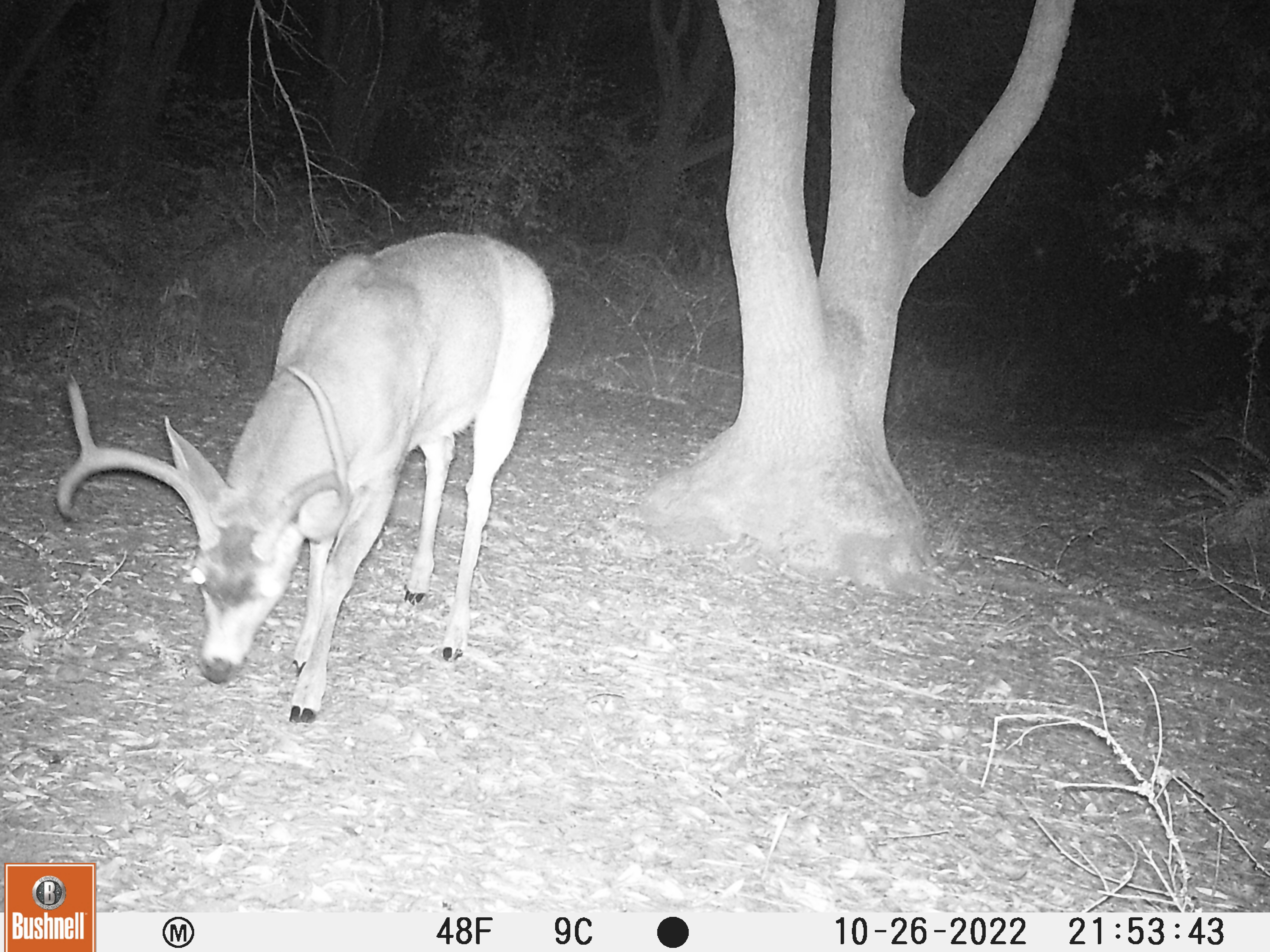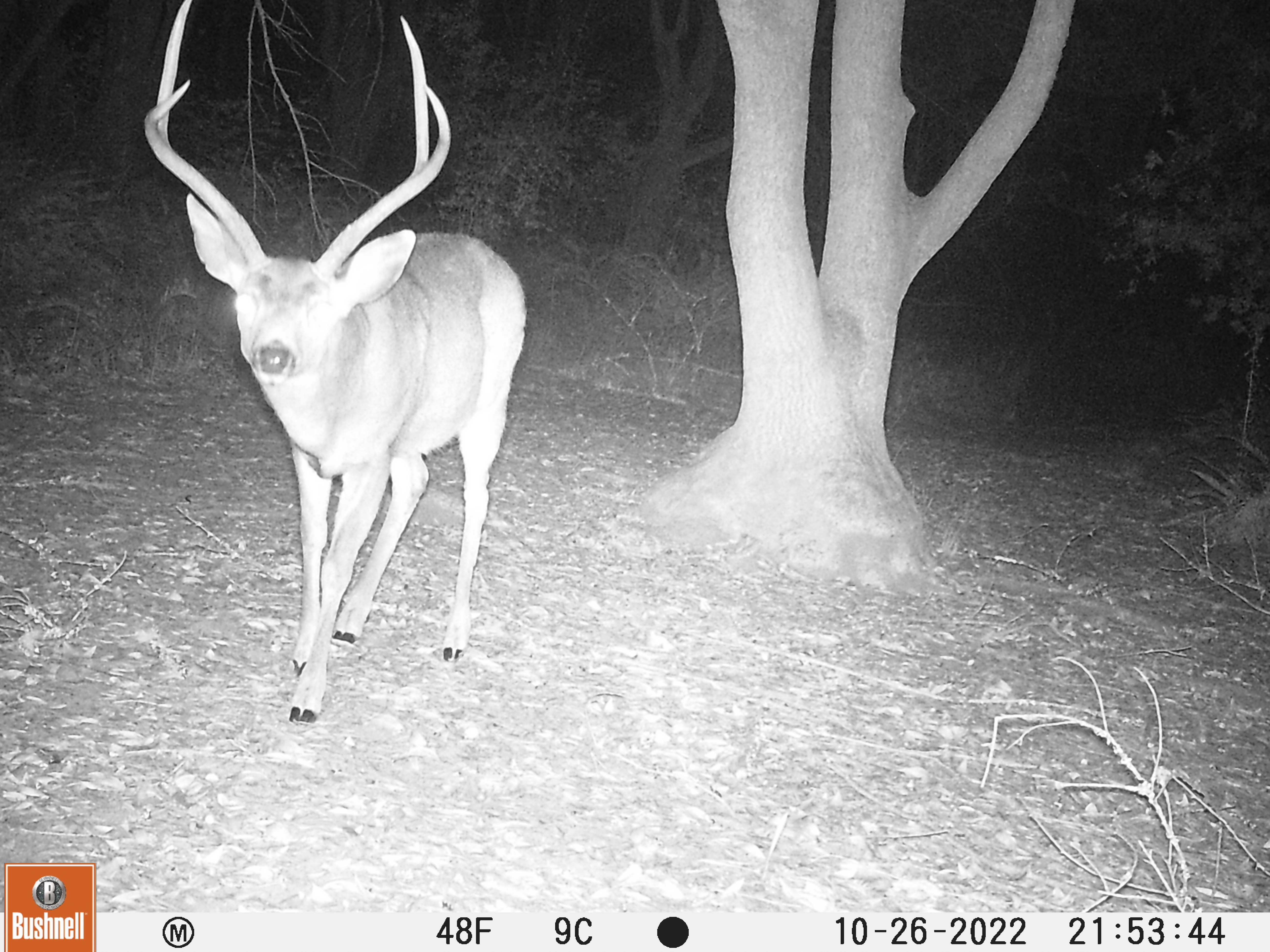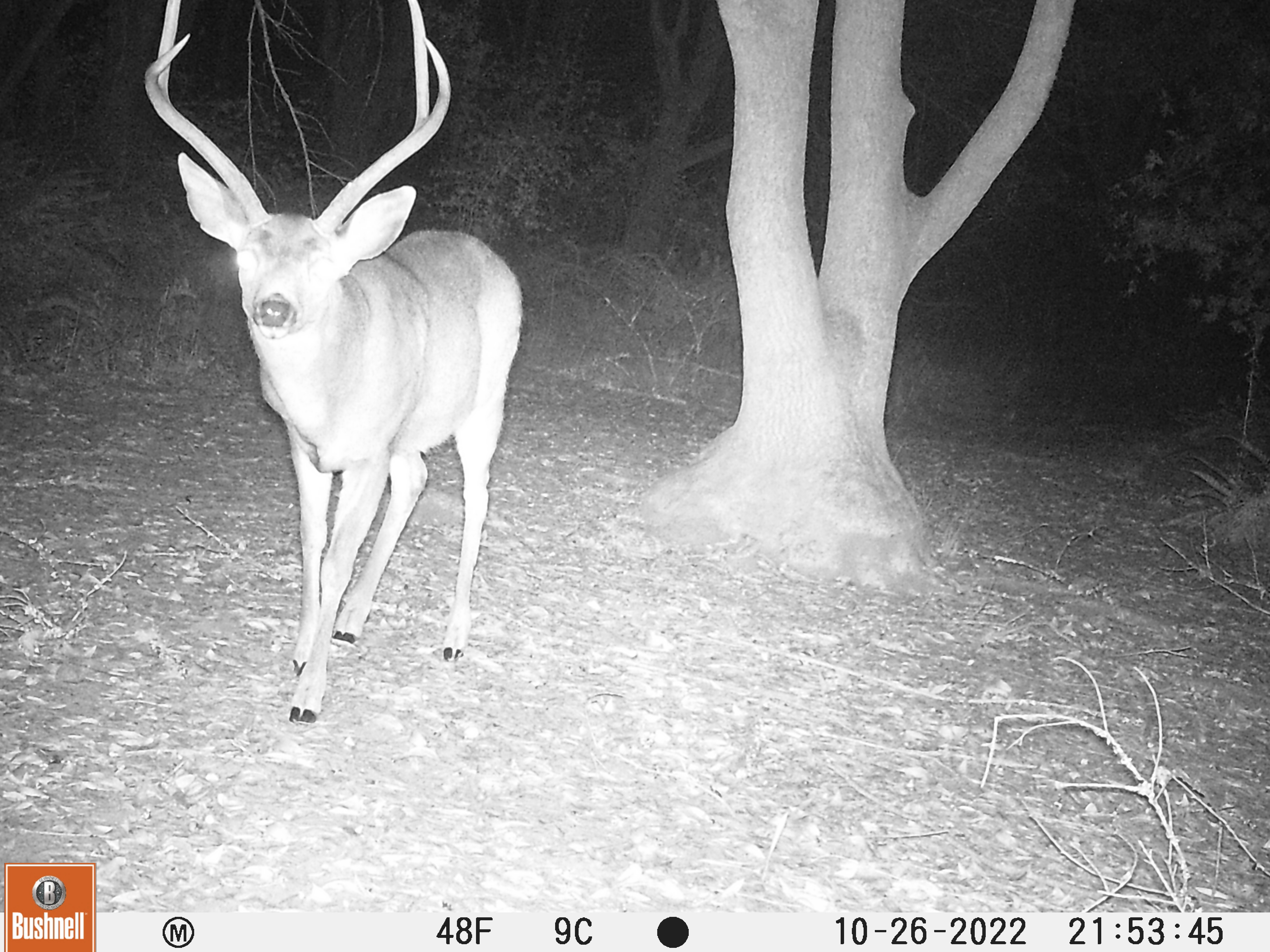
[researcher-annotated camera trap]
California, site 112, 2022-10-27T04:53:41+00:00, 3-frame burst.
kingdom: Animalia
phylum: Chordata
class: Mammalia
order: Artiodactyla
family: Cervidae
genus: Odocoileus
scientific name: Odocoileus hemionus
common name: mule deer